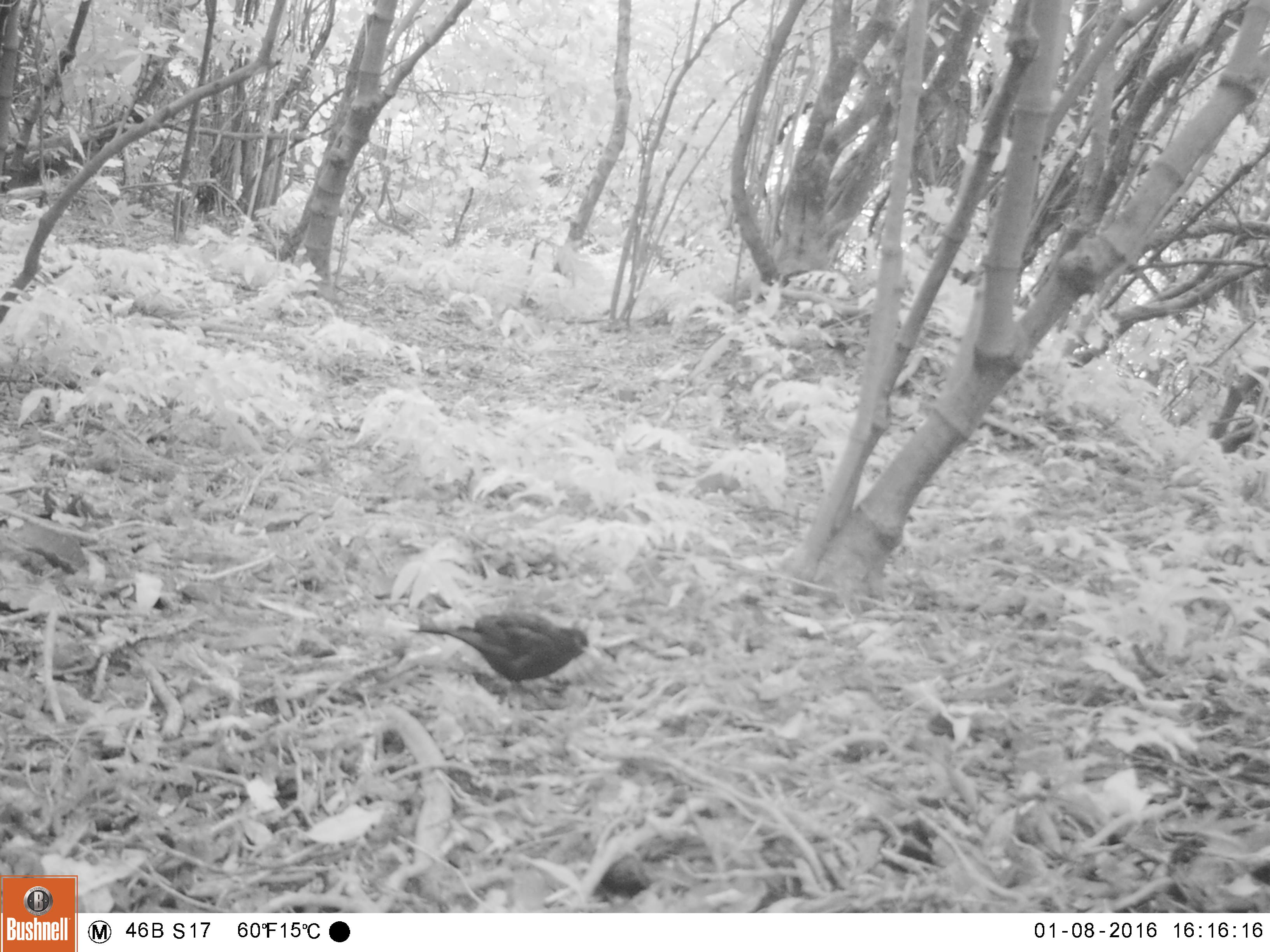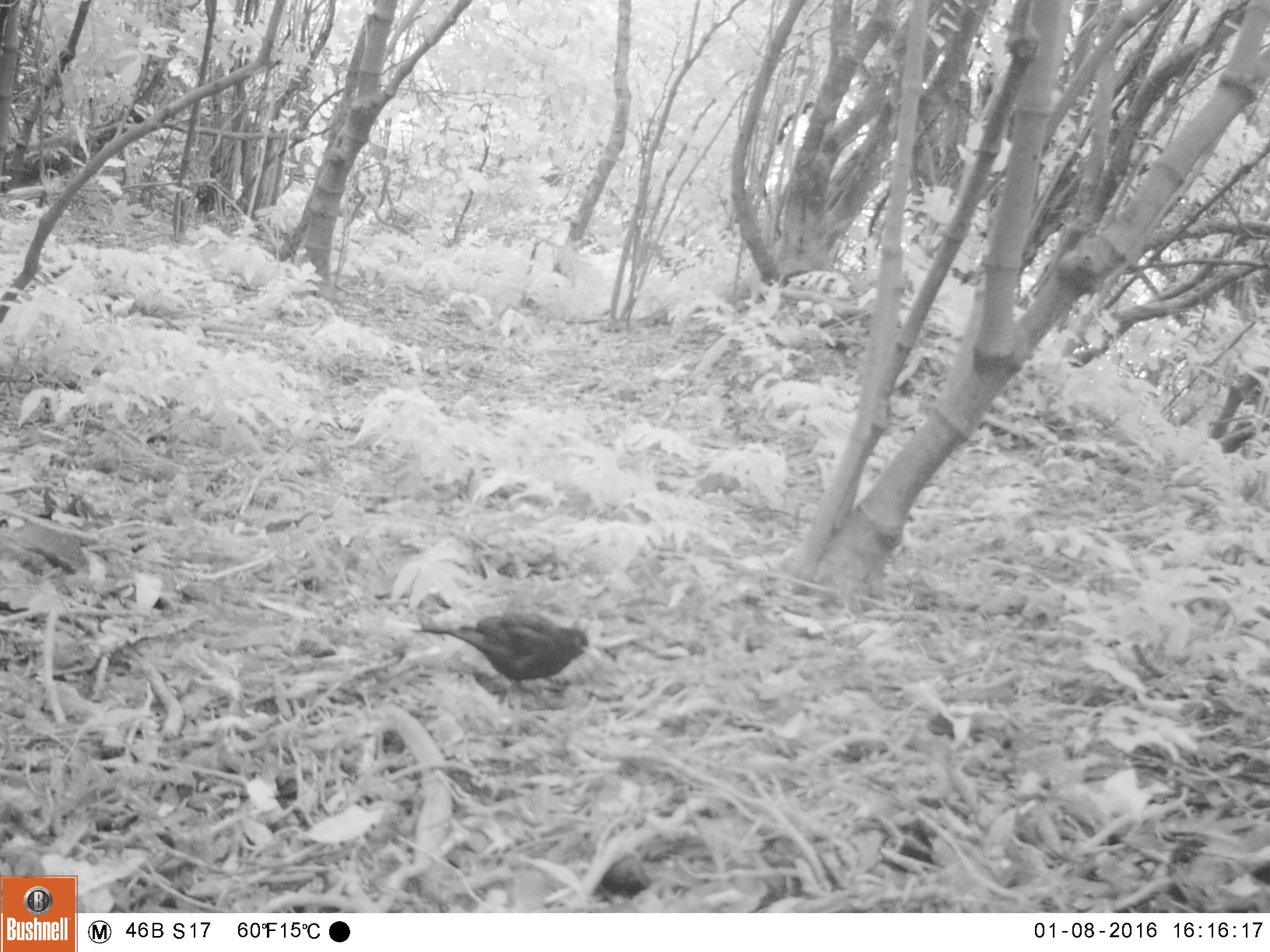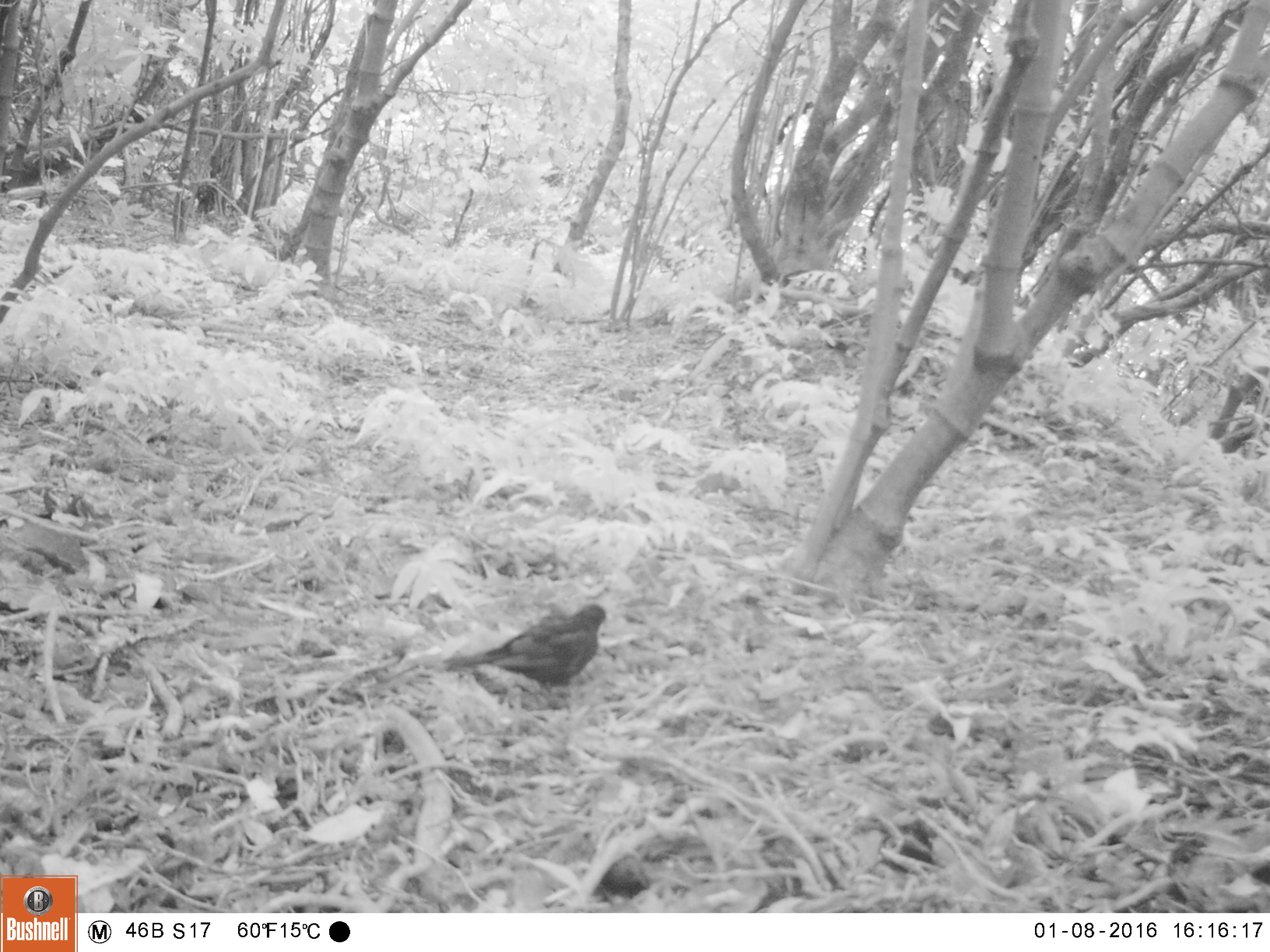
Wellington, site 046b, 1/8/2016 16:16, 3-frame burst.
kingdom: Animalia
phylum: Chordata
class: Aves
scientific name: Aves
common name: bird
Bird (Aves).